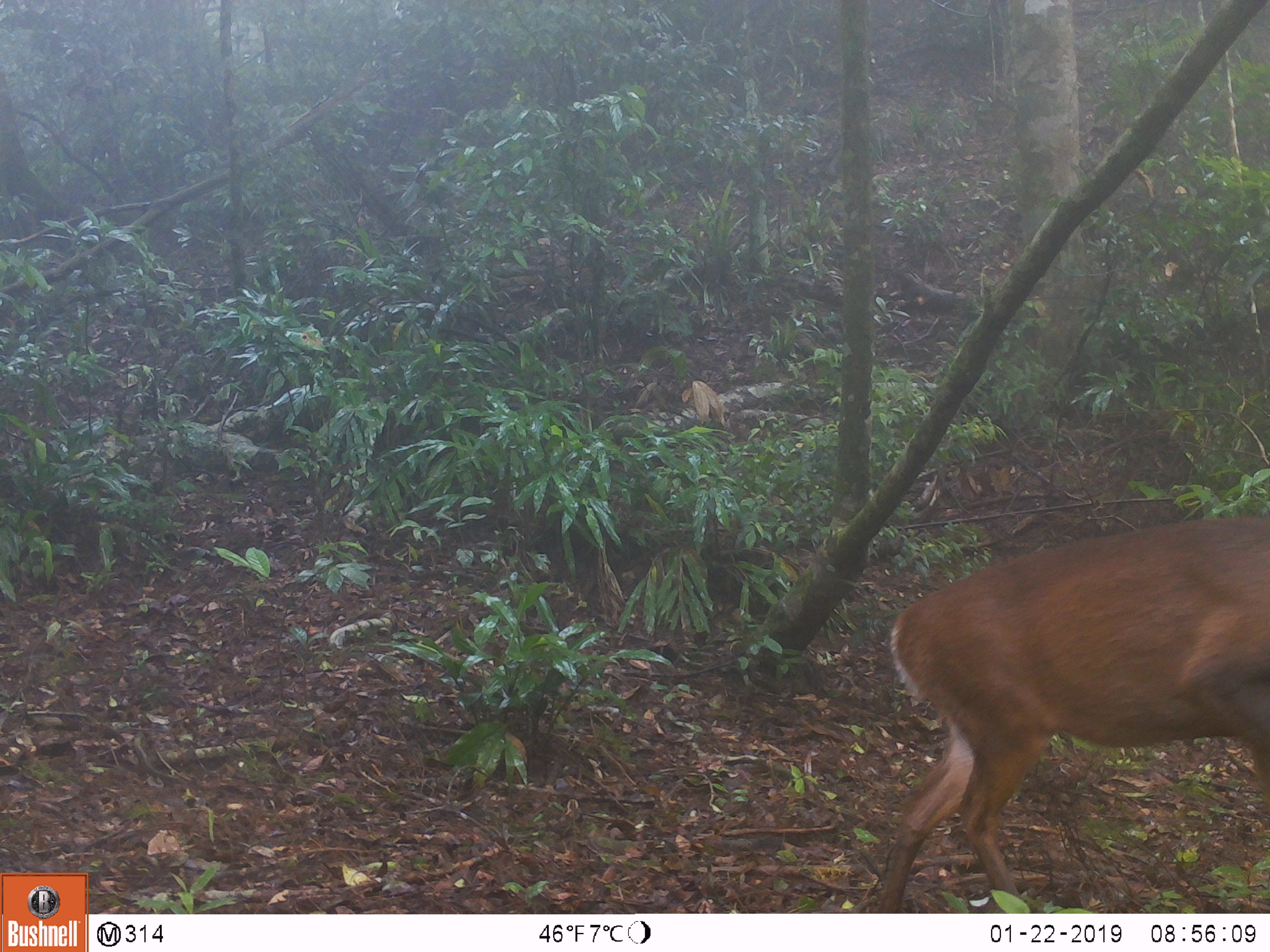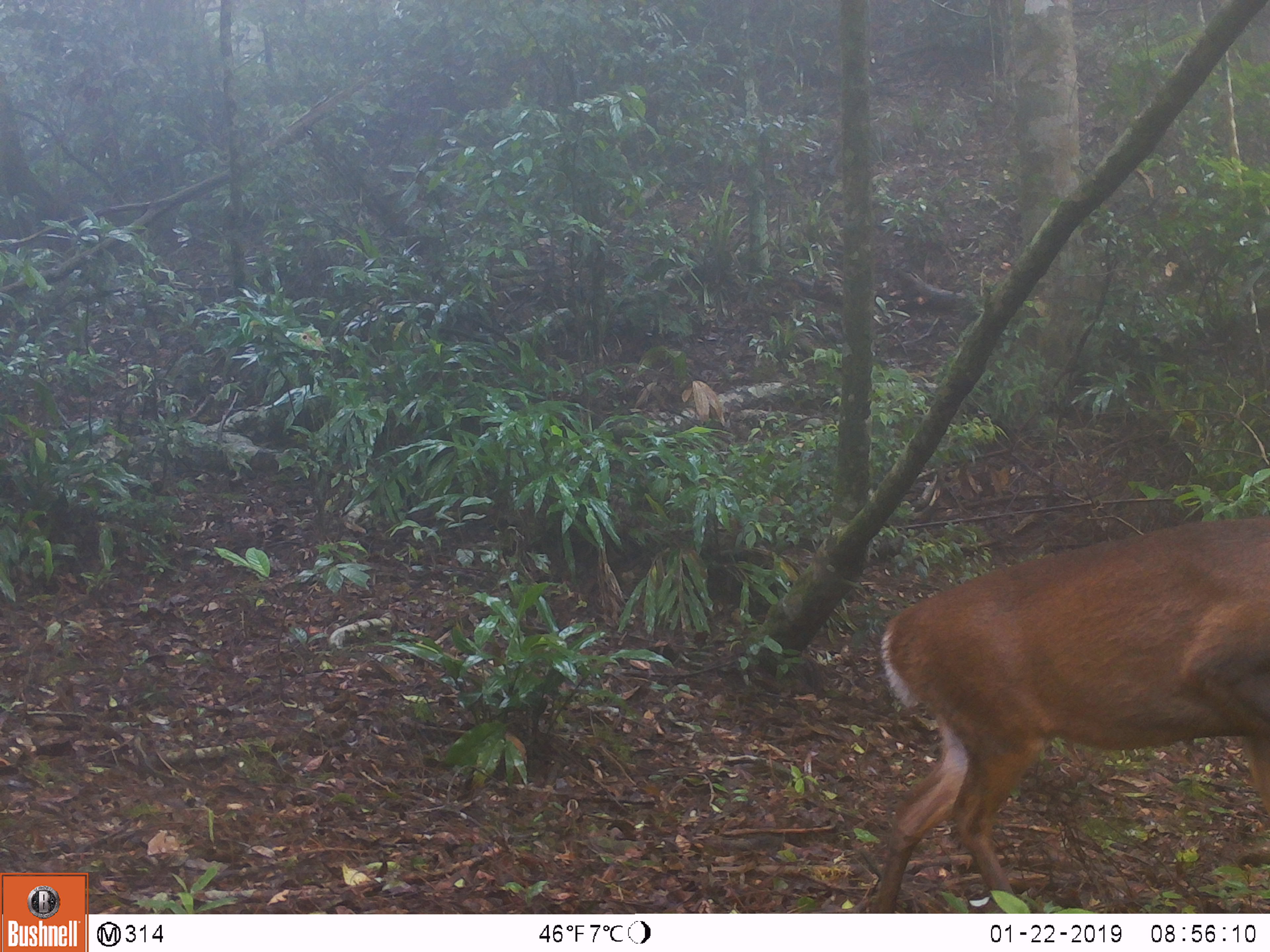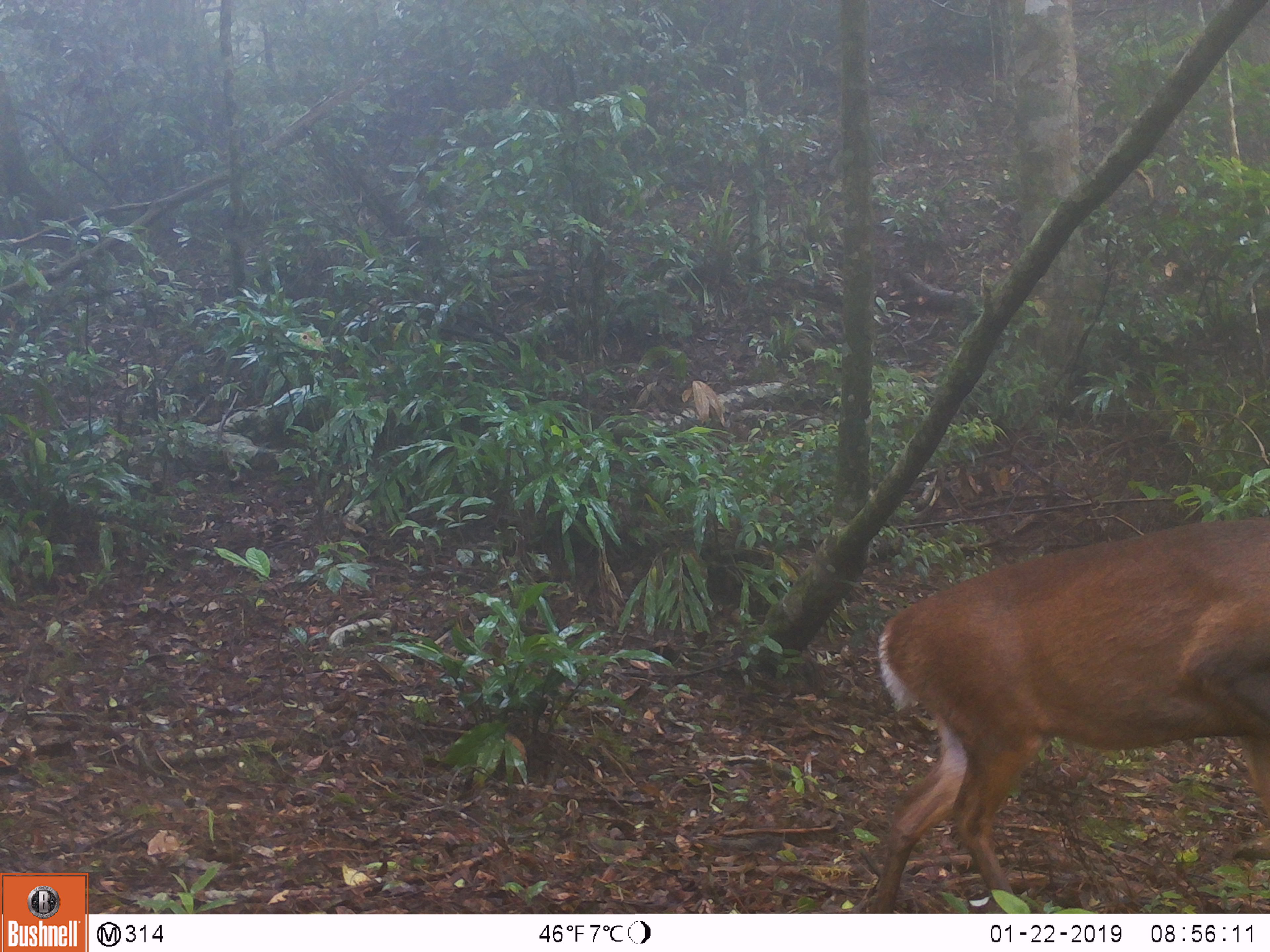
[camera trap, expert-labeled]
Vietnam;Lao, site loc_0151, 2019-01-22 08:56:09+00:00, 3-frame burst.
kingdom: Animalia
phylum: Chordata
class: Mammalia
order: Artiodactyla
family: Cervidae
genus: Muntiacus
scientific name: Muntiacus vuquangensis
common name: large-antlered muntjac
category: large antlered muntjac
Large antlered muntjac (large-antlered muntjac) (Muntiacus vuquangensis). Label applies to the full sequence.